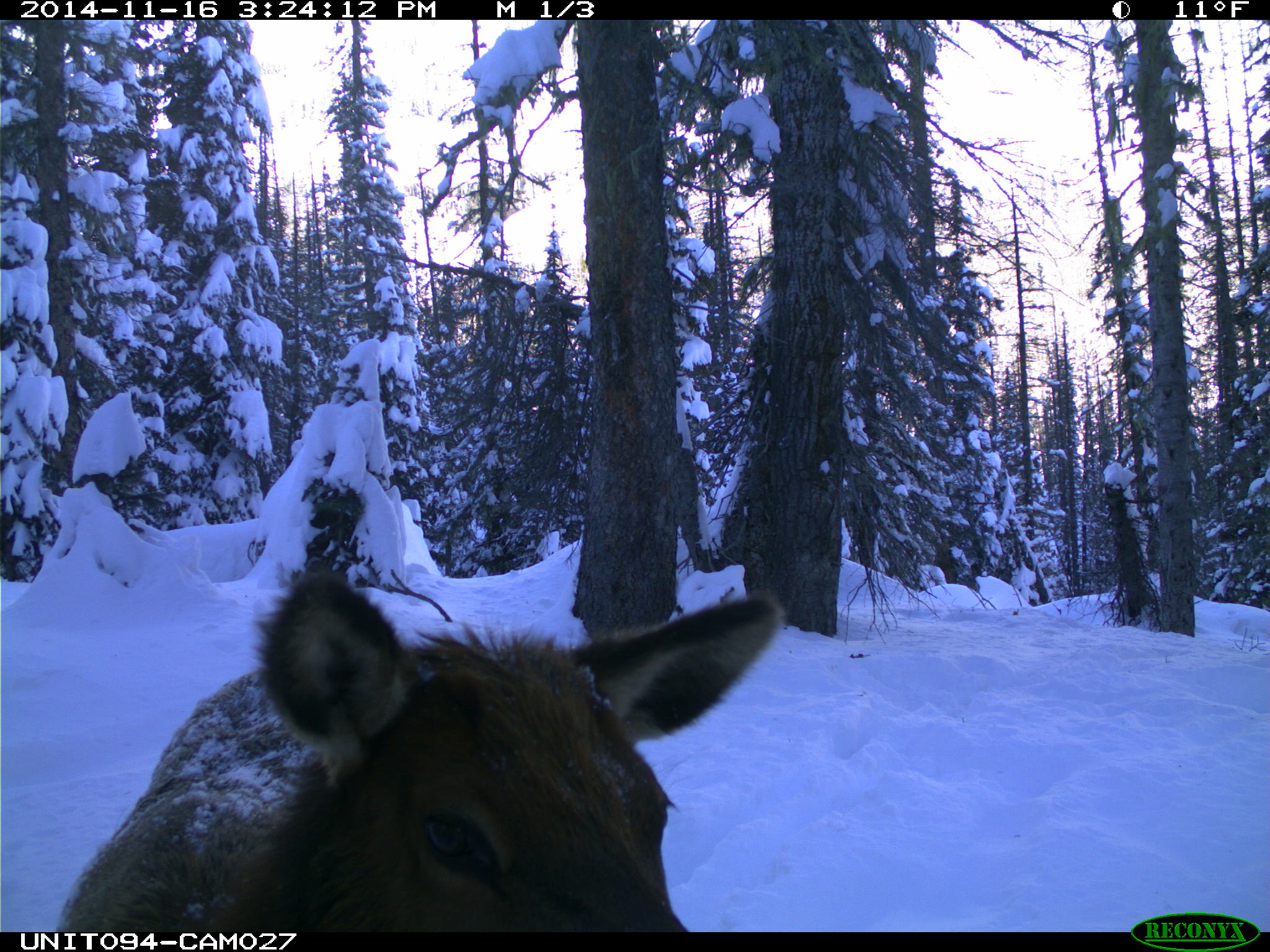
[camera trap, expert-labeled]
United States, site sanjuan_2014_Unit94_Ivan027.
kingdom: Animalia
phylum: Chordata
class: Mammalia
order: Artiodactyla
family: Cervidae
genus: Cervus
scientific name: Cervus elaphus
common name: red deer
Cervus elaphus (red deer).